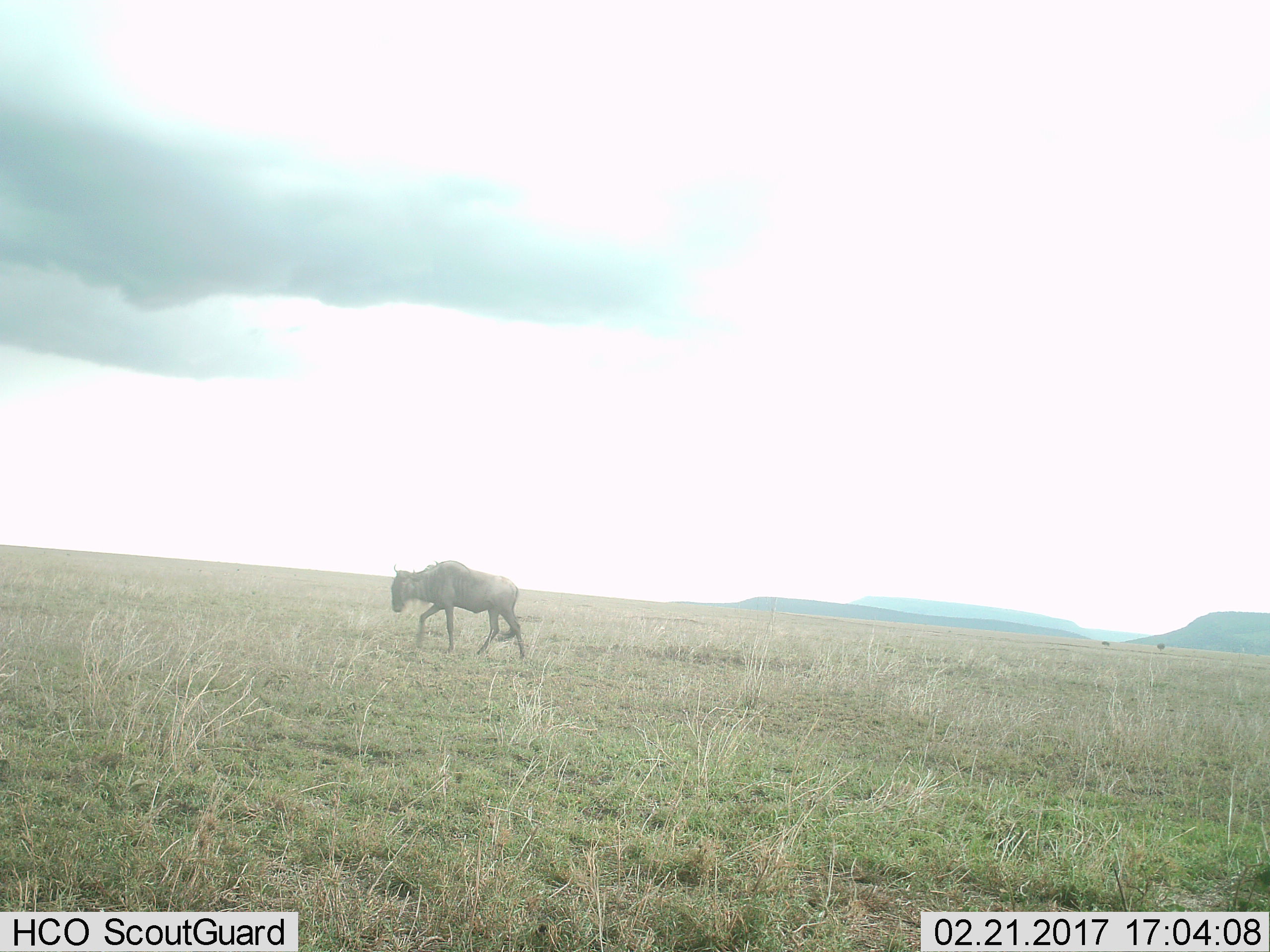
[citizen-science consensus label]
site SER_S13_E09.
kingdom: Animalia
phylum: Chordata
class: Mammalia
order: Artiodactyla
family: Bovidae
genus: Connochaetes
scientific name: Connochaetes taurinus taurinus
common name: blue wildebeest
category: wildebeestblue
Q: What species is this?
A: Wildebeestblue (blue wildebeest) (Connochaetes taurinus taurinus).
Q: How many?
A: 1.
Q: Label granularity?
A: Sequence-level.